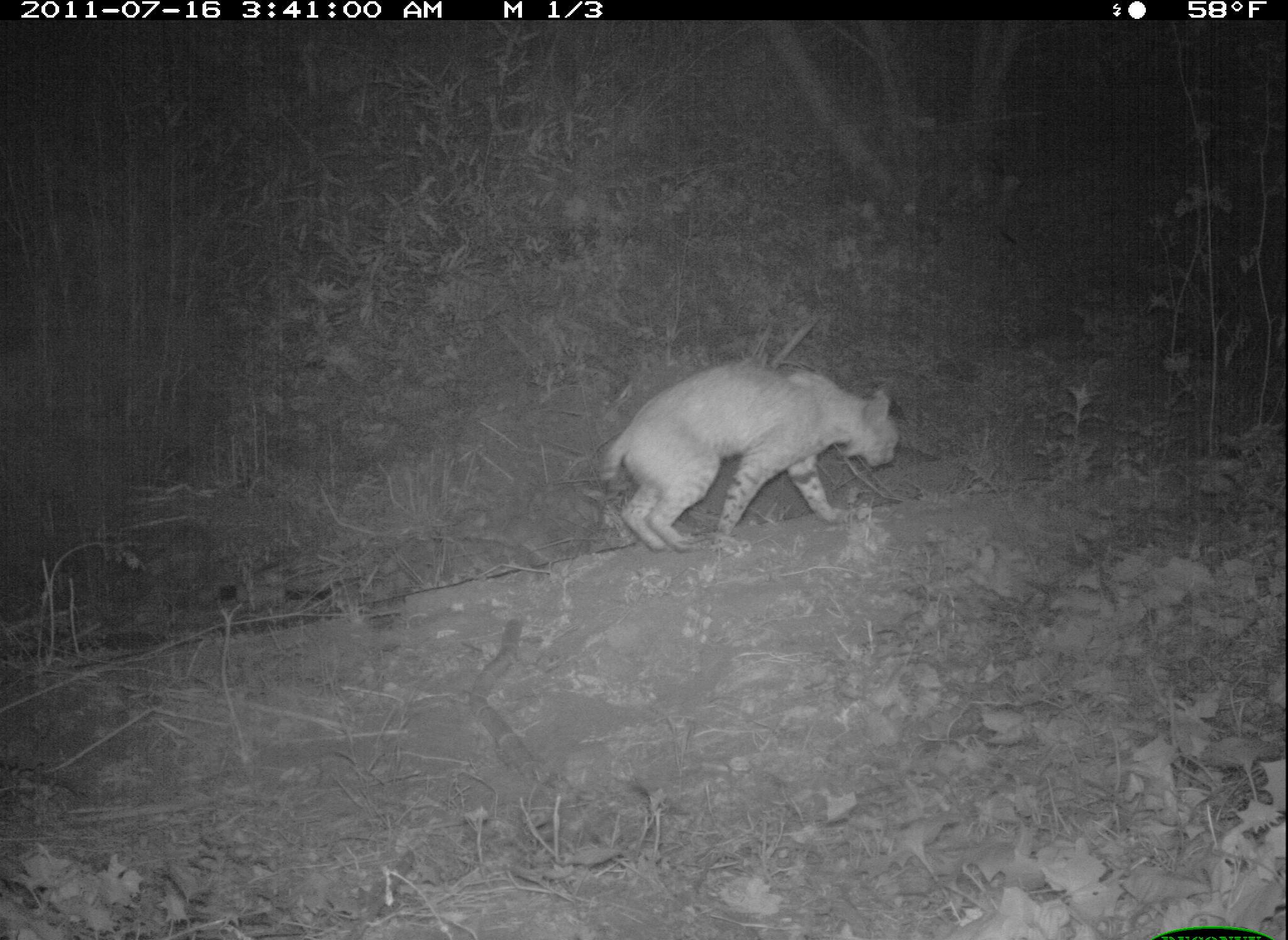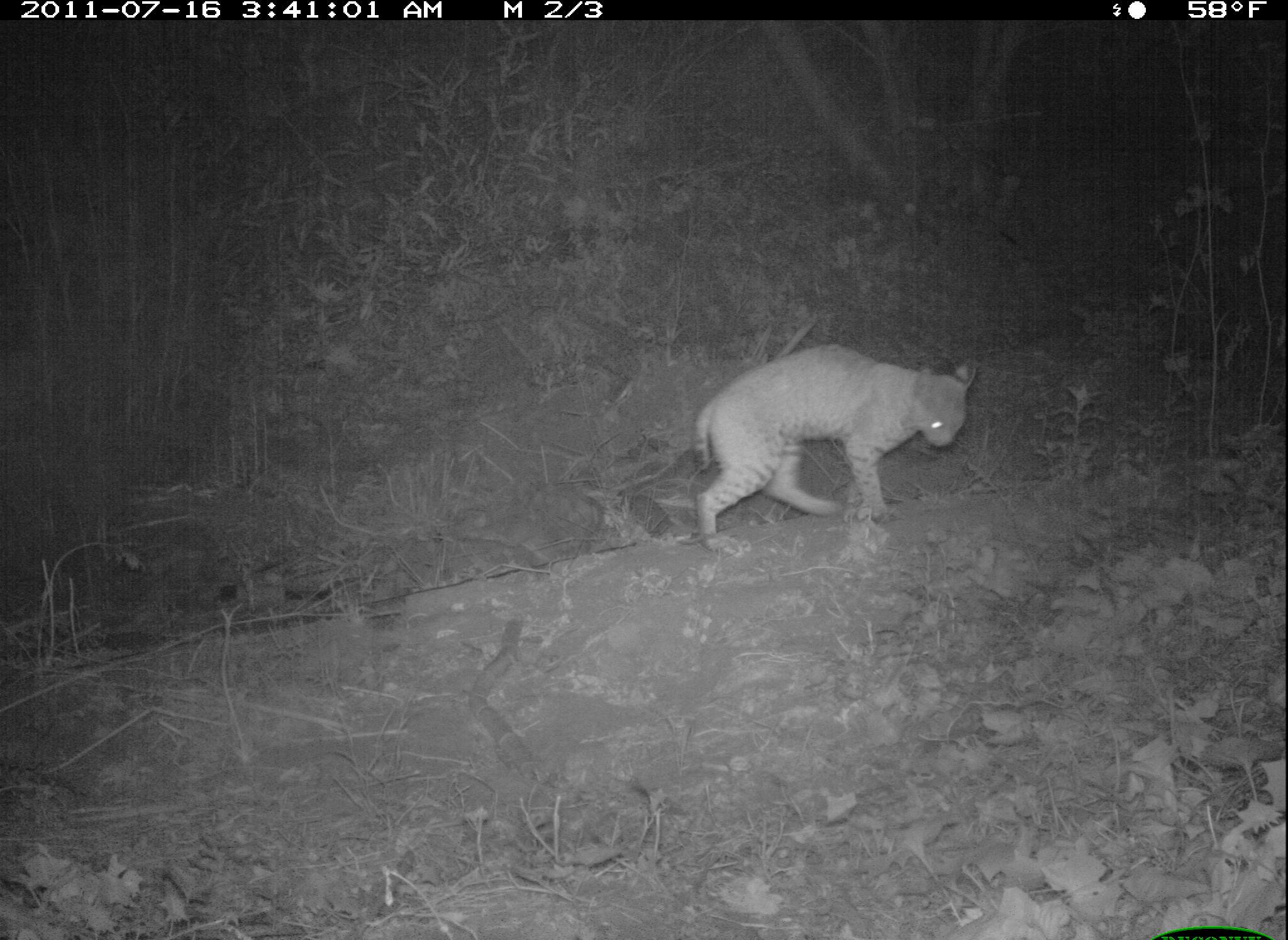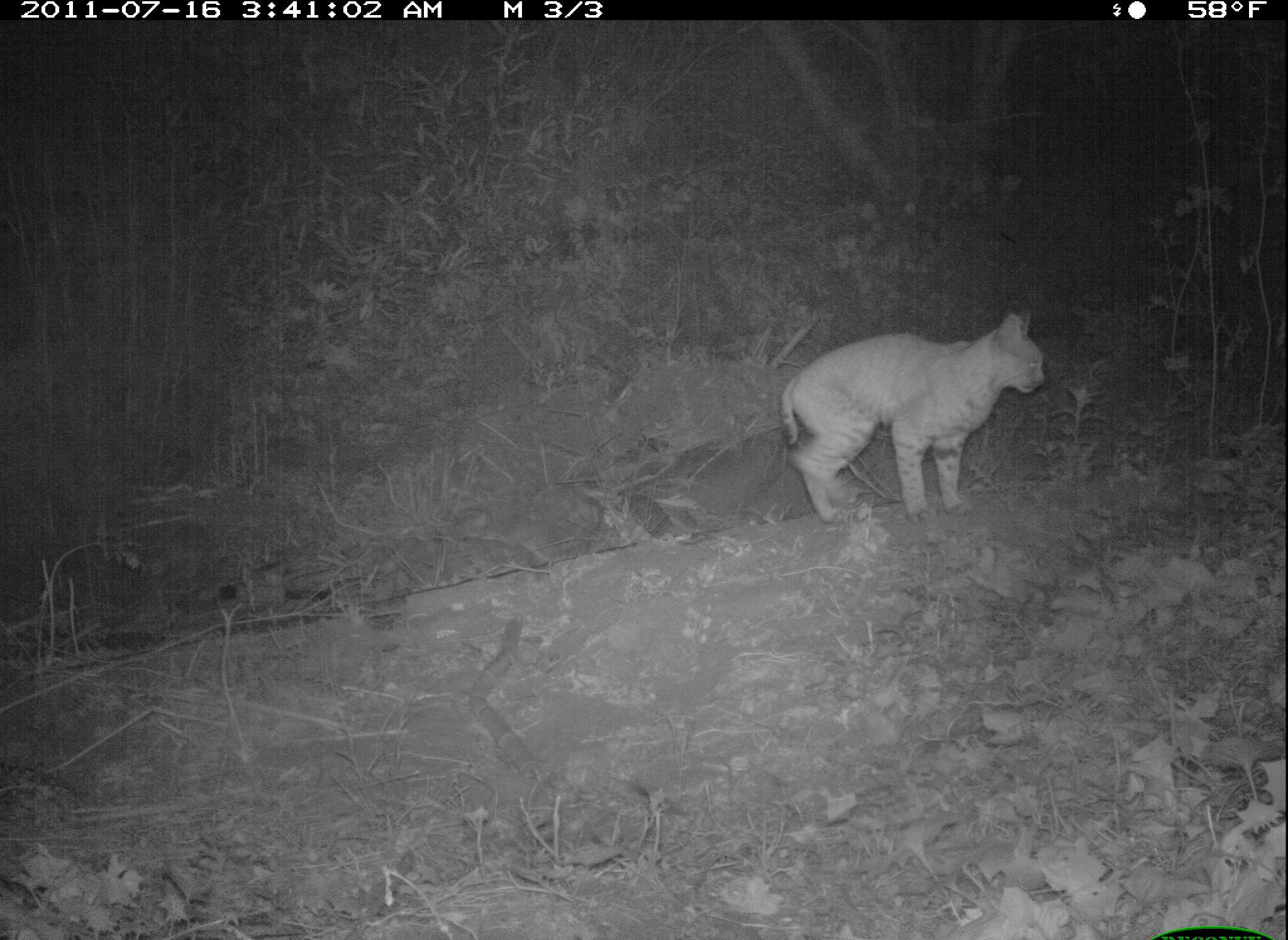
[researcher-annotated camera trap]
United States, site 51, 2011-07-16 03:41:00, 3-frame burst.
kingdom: Animalia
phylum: Chordata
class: Mammalia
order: Carnivora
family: Felidae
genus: Lynx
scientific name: Lynx rufus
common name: bobcat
Bobcat (Lynx rufus).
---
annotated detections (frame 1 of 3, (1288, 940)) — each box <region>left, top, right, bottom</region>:
bobcat: <region>587, 356, 913, 564</region>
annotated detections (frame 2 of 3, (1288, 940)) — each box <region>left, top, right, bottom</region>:
bobcat: <region>662, 325, 989, 577</region>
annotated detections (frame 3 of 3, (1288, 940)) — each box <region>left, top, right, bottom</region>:
bobcat: <region>781, 296, 1053, 538</region>